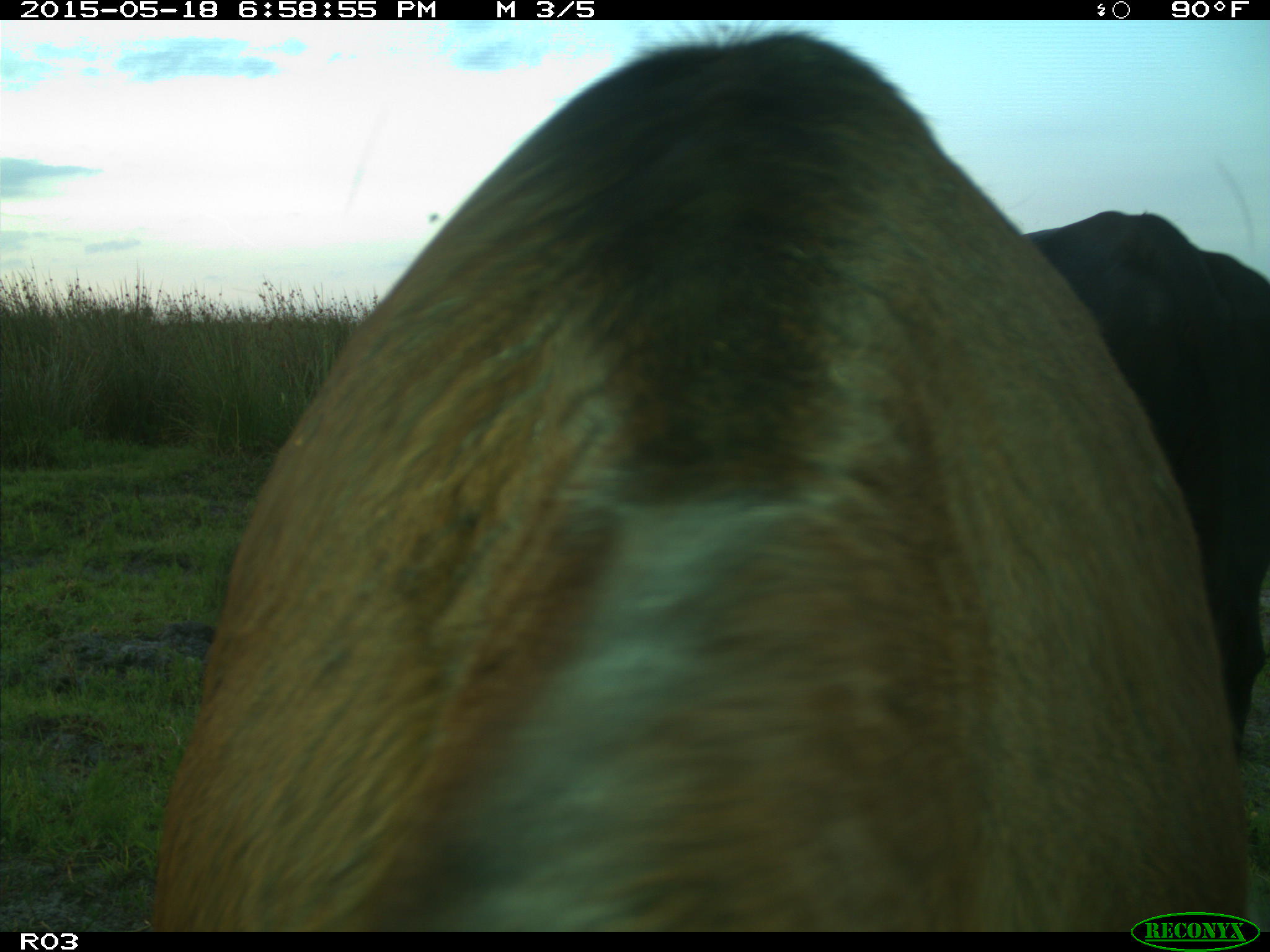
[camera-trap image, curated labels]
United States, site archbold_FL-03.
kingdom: Animalia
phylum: Chordata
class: Mammalia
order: Artiodactyla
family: Bovidae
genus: Bos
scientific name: Bos taurus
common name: domestic cow